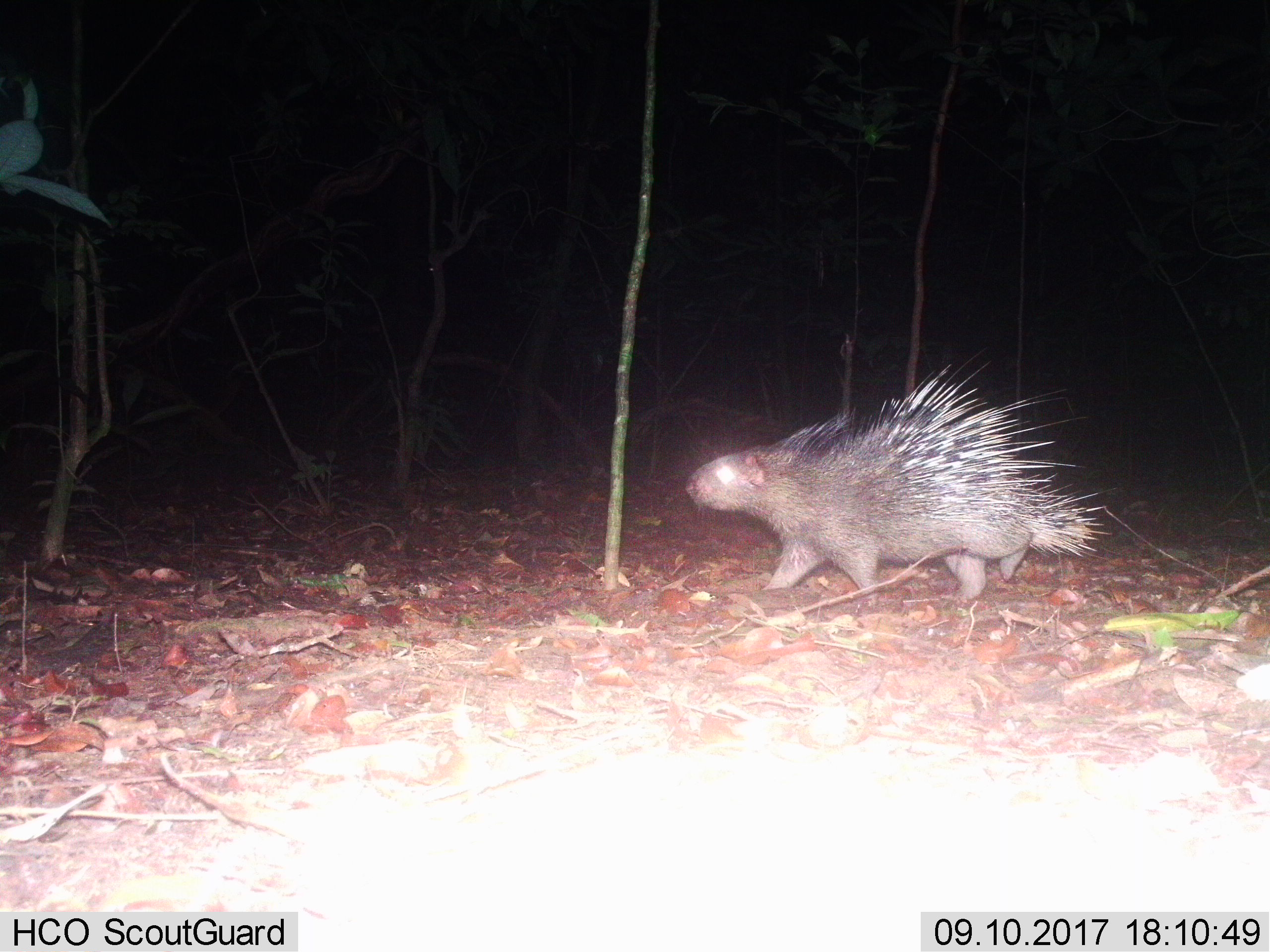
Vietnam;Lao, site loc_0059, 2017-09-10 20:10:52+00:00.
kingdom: Animalia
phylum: Chordata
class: Mammalia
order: Rodentia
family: Hystricidae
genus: Hystrix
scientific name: Hystrix brachyura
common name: malayan porcupine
Malayan porcupine (Hystrix brachyura). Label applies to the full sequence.